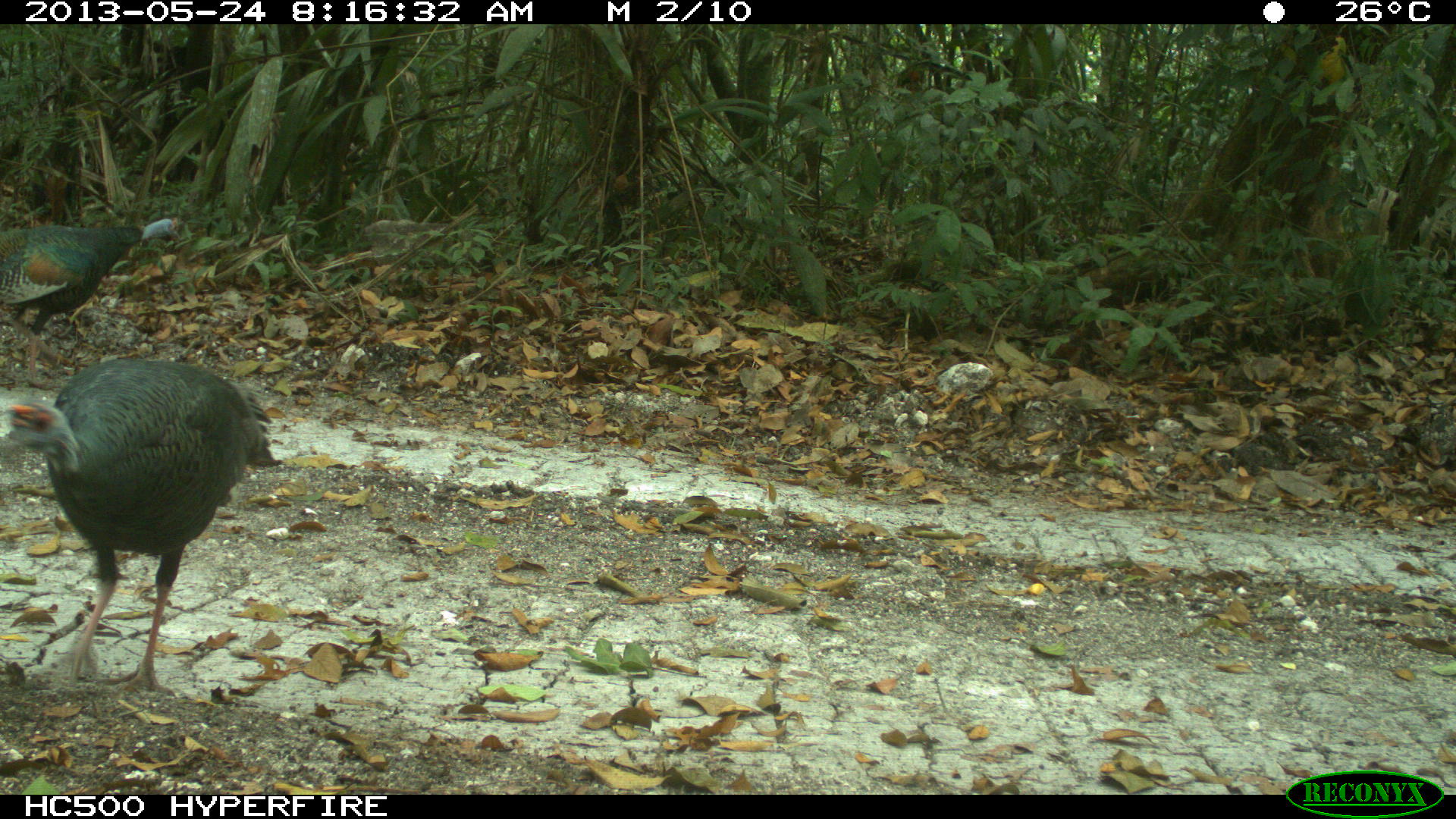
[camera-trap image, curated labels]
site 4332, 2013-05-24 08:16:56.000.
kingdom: Animalia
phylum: Chordata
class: Aves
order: Galliformes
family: Phasianidae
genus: Meleagris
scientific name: Meleagris ocellata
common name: ocellated turkey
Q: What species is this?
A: Meleagris ocellata (ocellated turkey).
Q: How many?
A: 3.